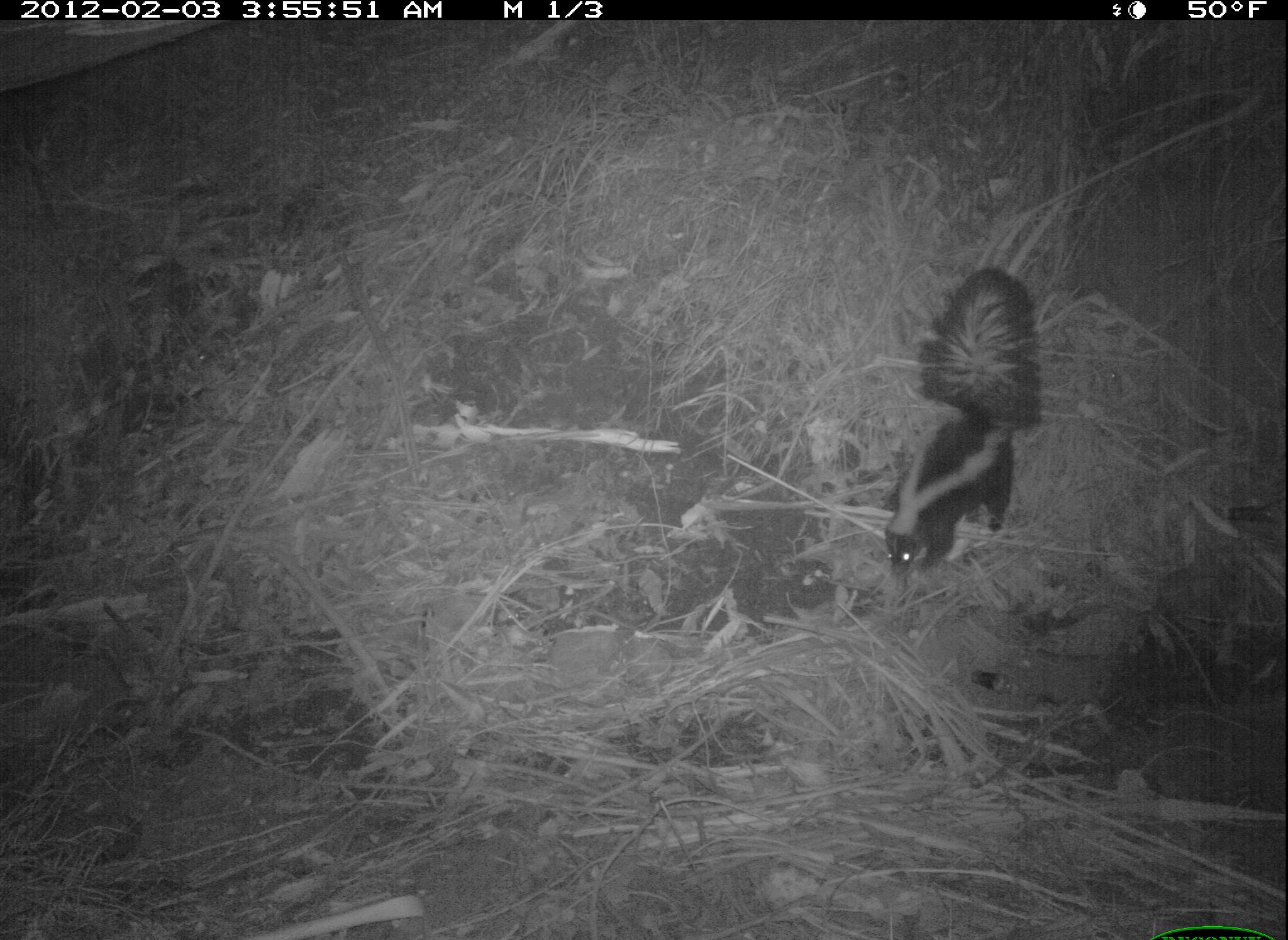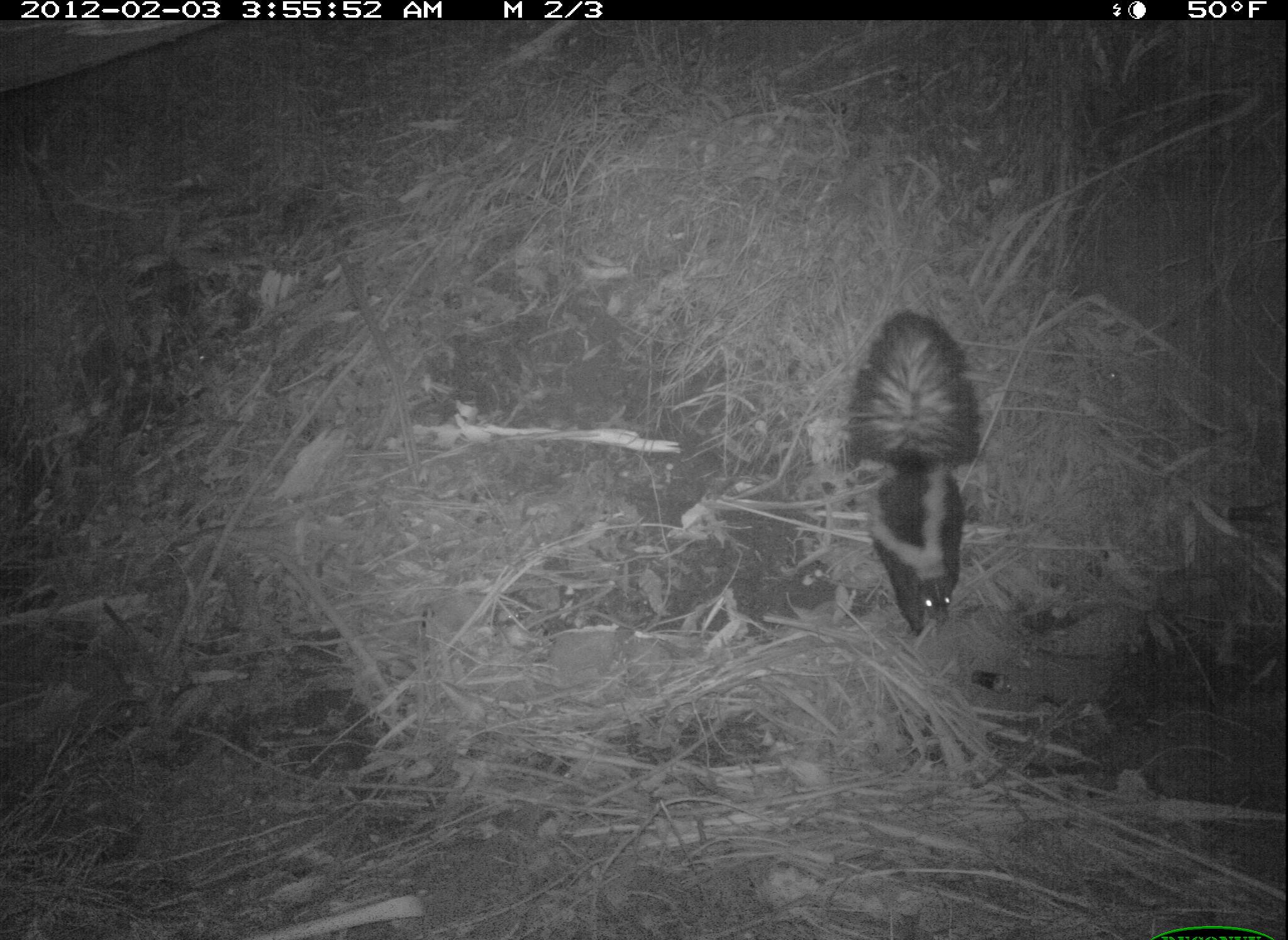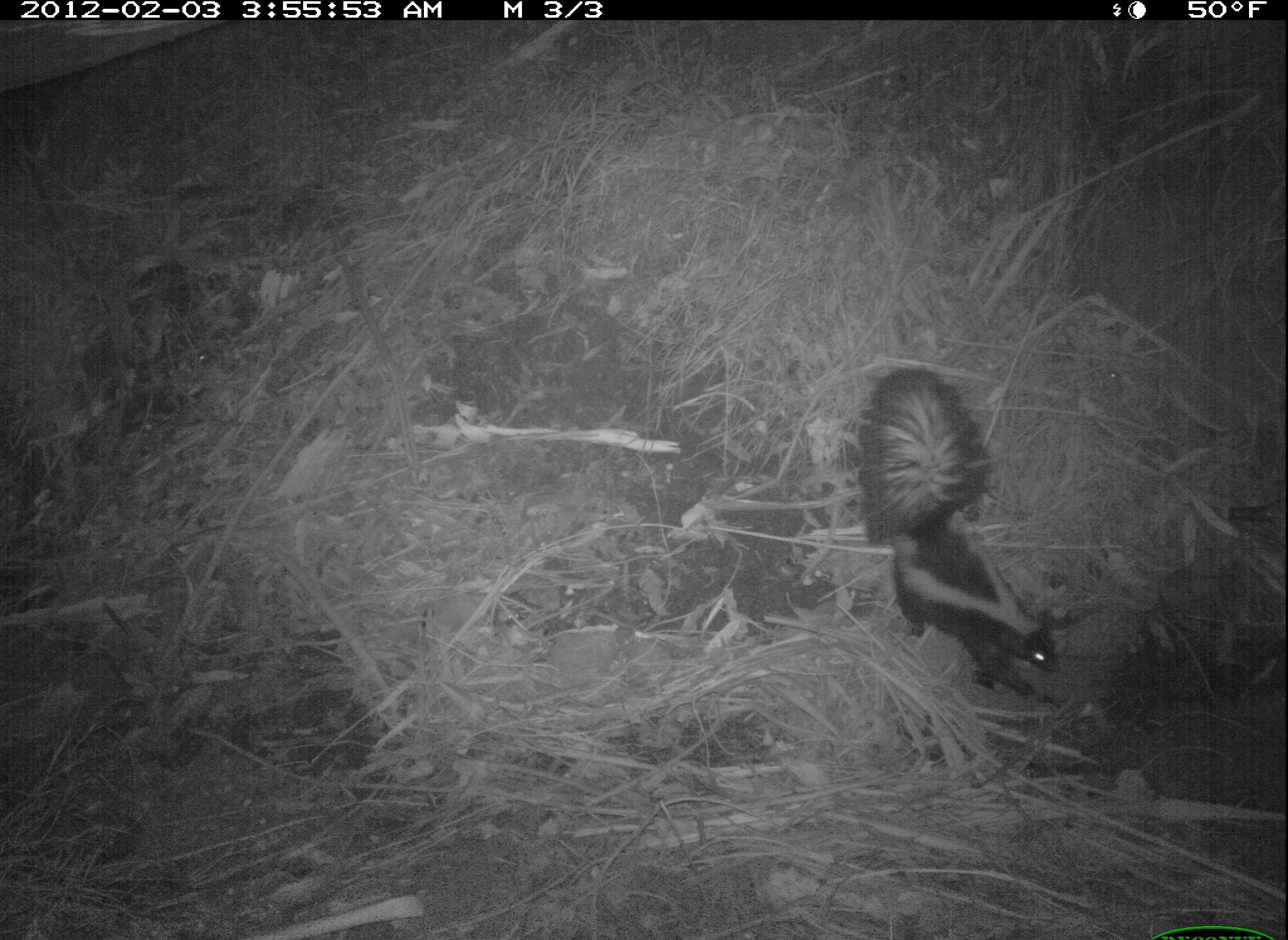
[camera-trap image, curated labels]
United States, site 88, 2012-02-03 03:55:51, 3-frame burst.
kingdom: Animalia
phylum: Chordata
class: Mammalia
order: Carnivora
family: Mephitidae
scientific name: Mephitidae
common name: skunk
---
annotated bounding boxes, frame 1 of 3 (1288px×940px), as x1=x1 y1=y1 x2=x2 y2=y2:
skunk: x1=887 y1=272 x2=1046 y2=577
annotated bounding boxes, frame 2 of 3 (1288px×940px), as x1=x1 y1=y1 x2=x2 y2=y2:
skunk: x1=832 y1=330 x2=992 y2=635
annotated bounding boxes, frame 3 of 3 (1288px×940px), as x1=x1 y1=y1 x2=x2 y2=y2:
skunk: x1=853 y1=361 x2=1074 y2=705